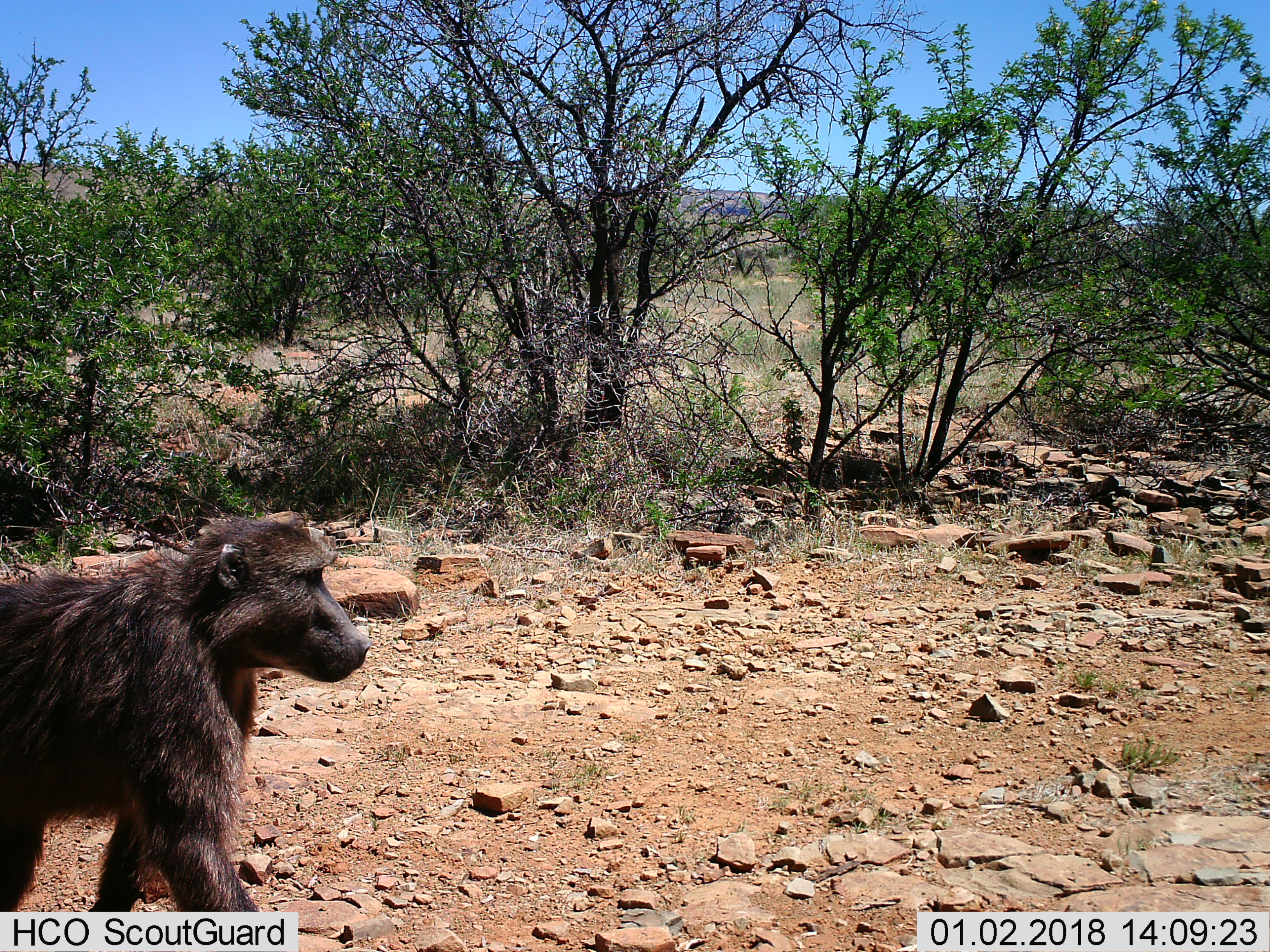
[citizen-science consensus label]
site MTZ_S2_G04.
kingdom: Animalia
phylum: Chordata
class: Mammalia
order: Primates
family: Cercopithecidae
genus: Papio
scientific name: Papio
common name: baboon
Baboon (Papio), count 1. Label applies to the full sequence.